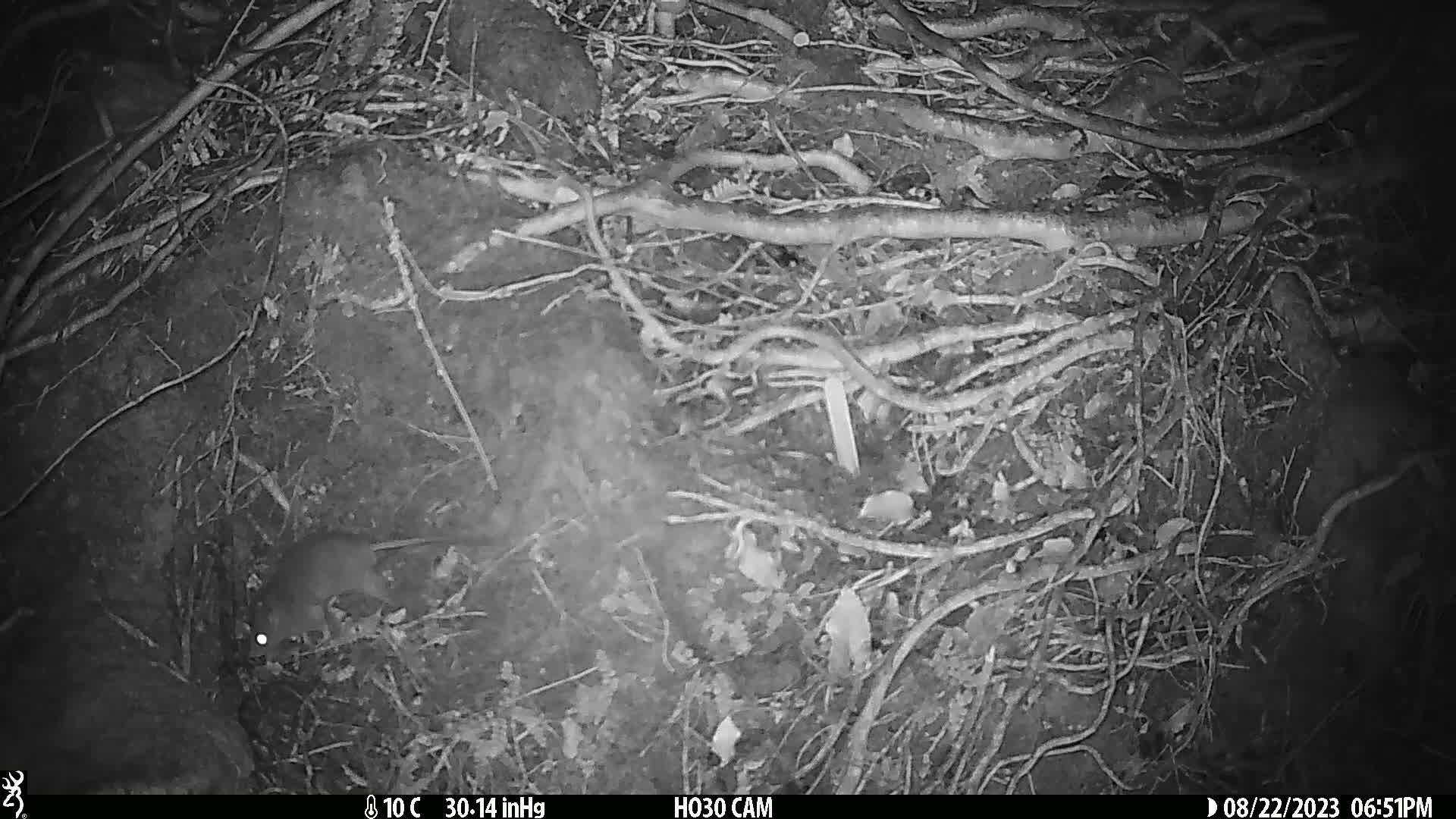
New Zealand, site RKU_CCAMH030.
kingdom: Animalia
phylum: Chordata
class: Mammalia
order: Rodentia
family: Muridae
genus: Rattus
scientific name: Rattus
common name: rat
Rat (Rattus).